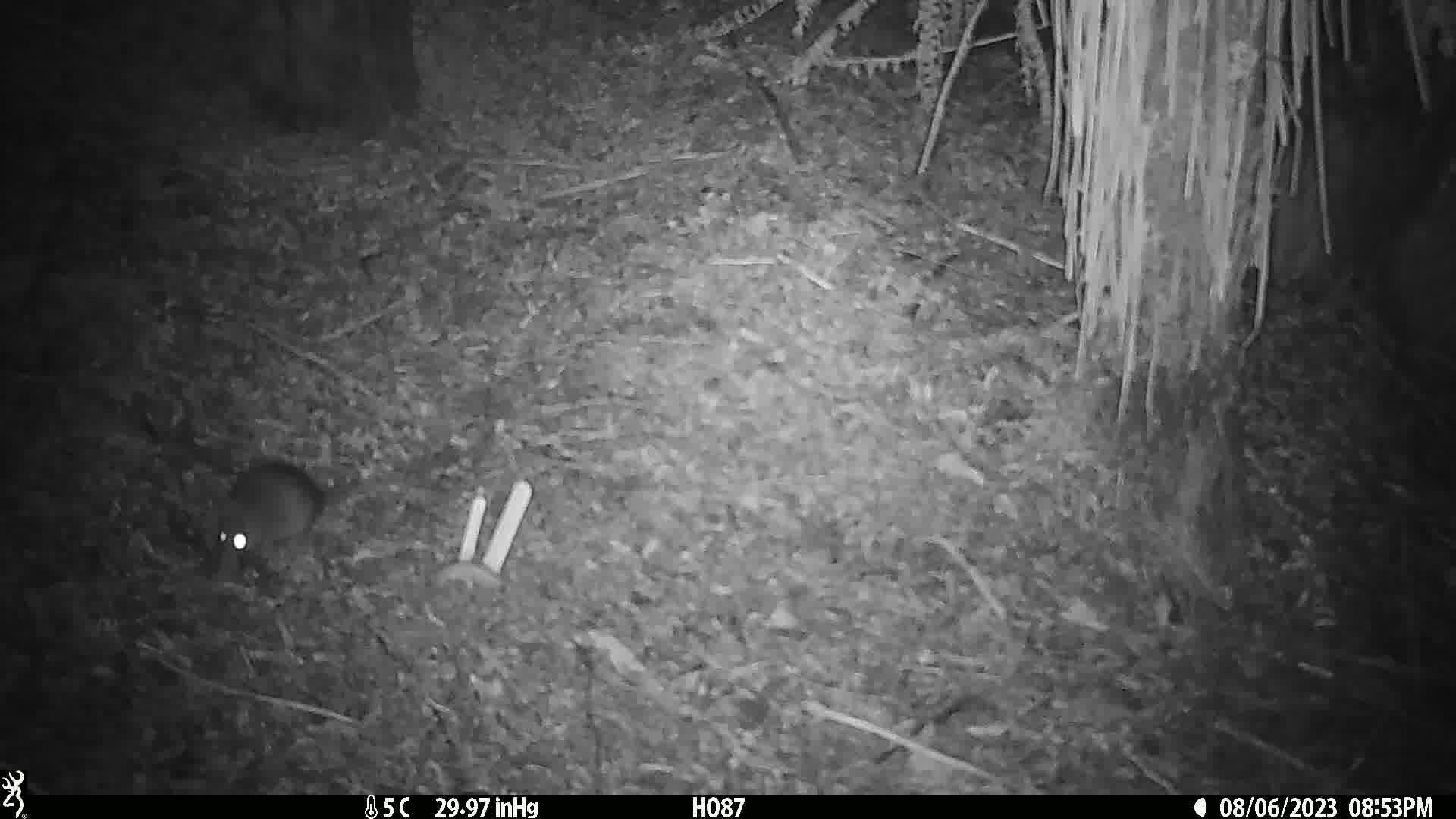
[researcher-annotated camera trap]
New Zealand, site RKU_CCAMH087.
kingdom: Animalia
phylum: Chordata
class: Mammalia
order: Rodentia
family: Muridae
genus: Rattus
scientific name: Rattus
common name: rat